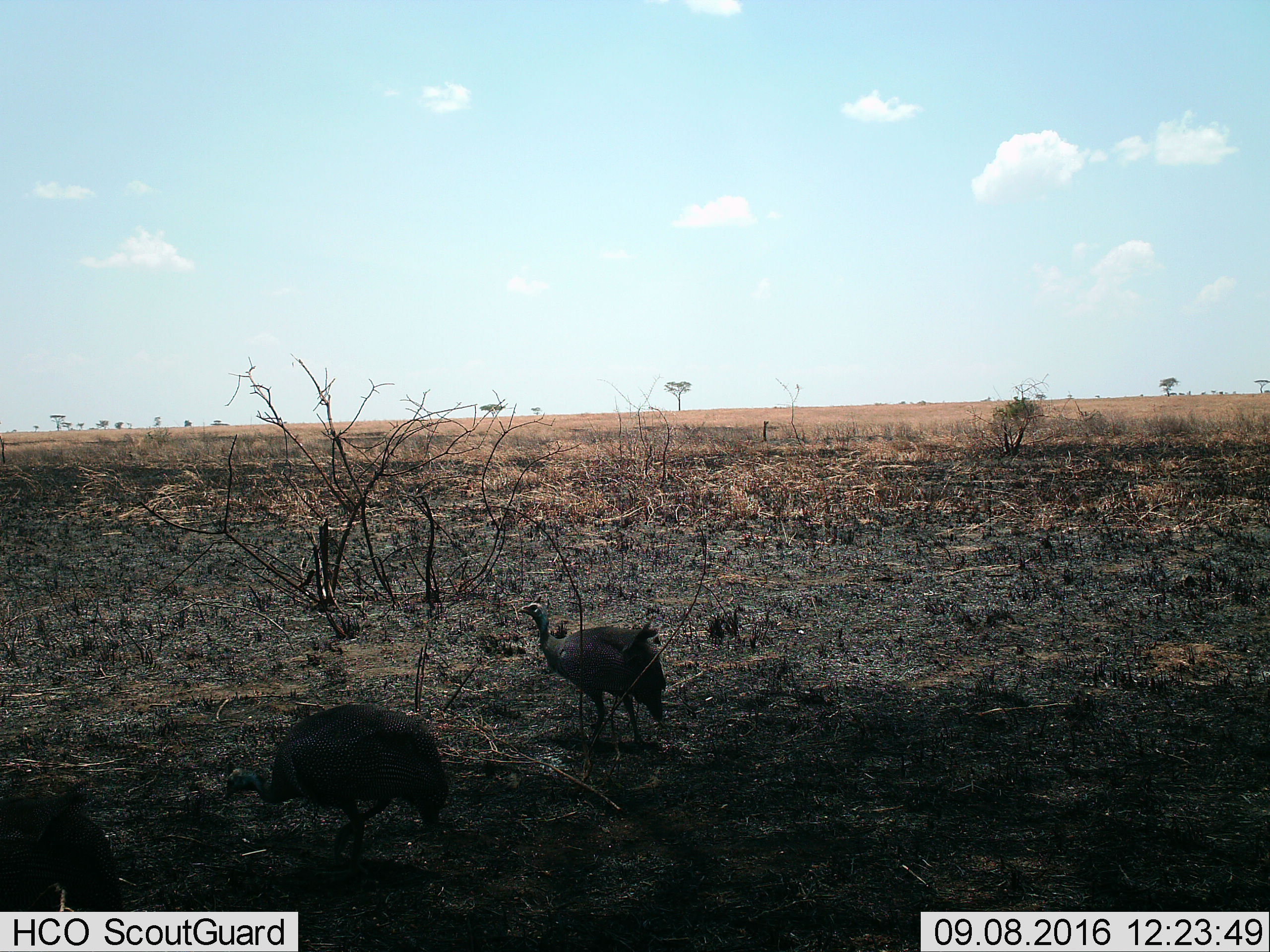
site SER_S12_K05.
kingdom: Animalia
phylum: Chordata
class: Aves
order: Galliformes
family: Numididae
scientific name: Numididae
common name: guineafowl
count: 3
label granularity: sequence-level